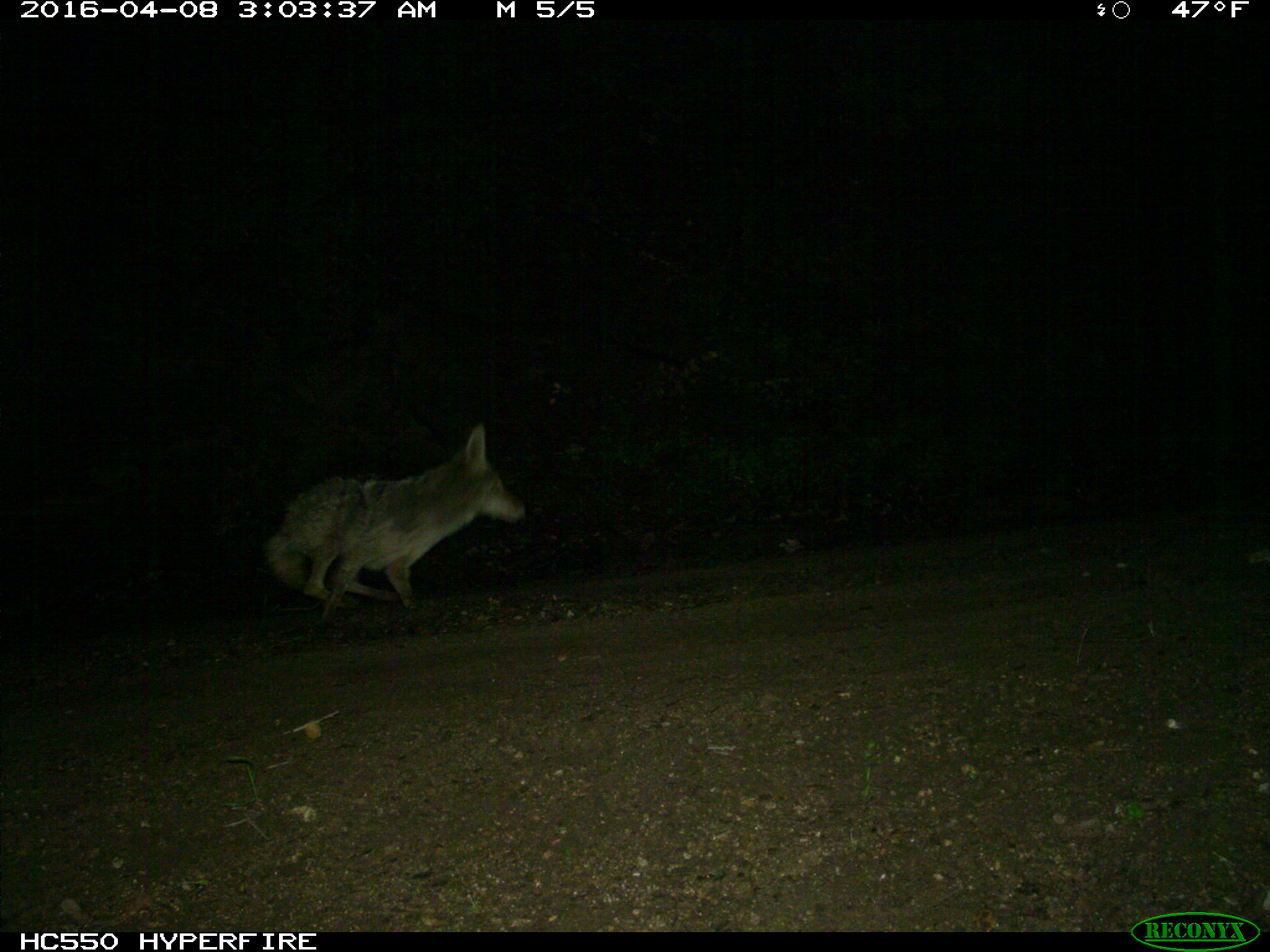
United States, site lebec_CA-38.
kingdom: Animalia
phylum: Chordata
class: Mammalia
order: Carnivora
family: Canidae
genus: Canis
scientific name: Canis latrans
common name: coyote